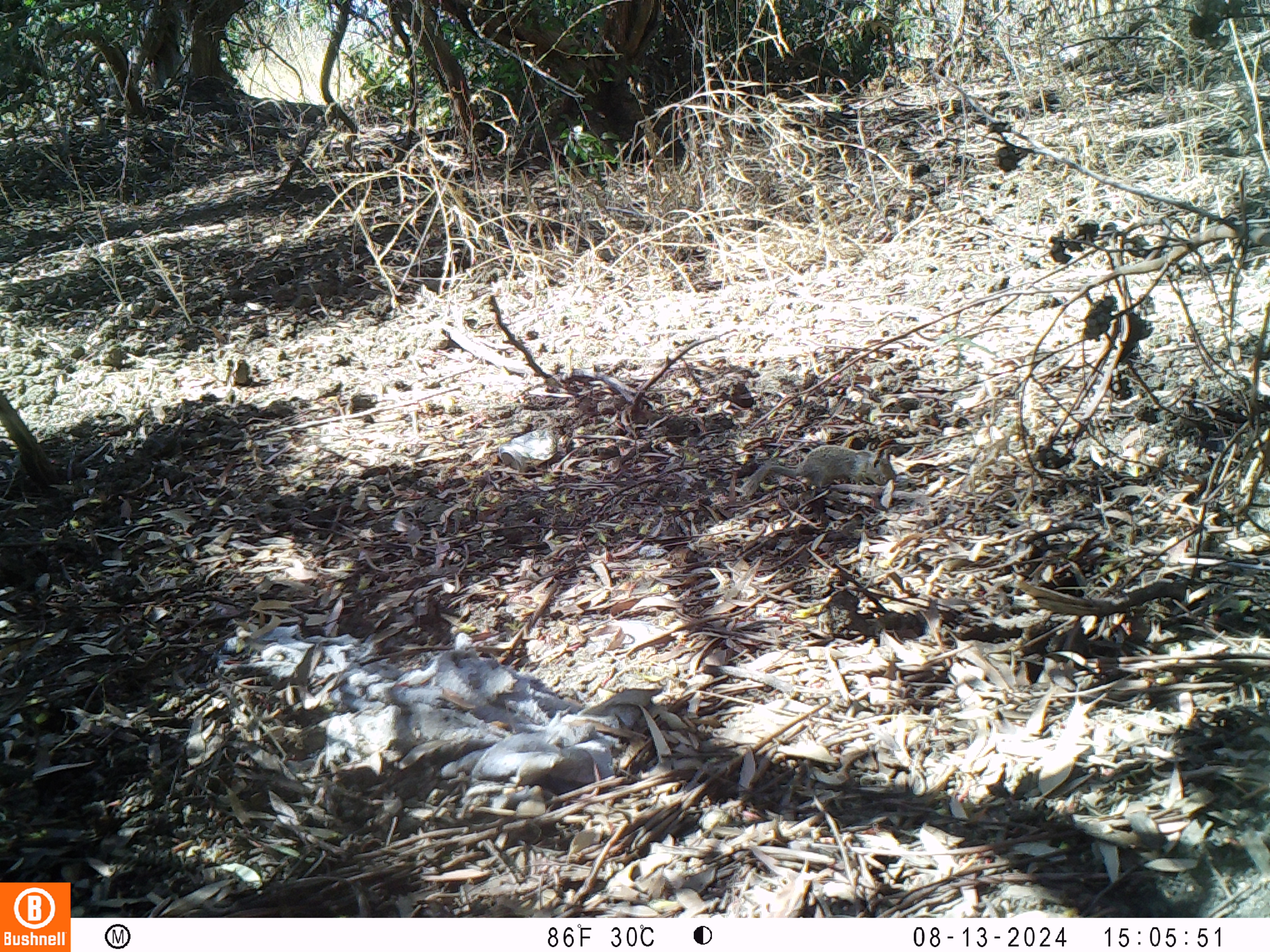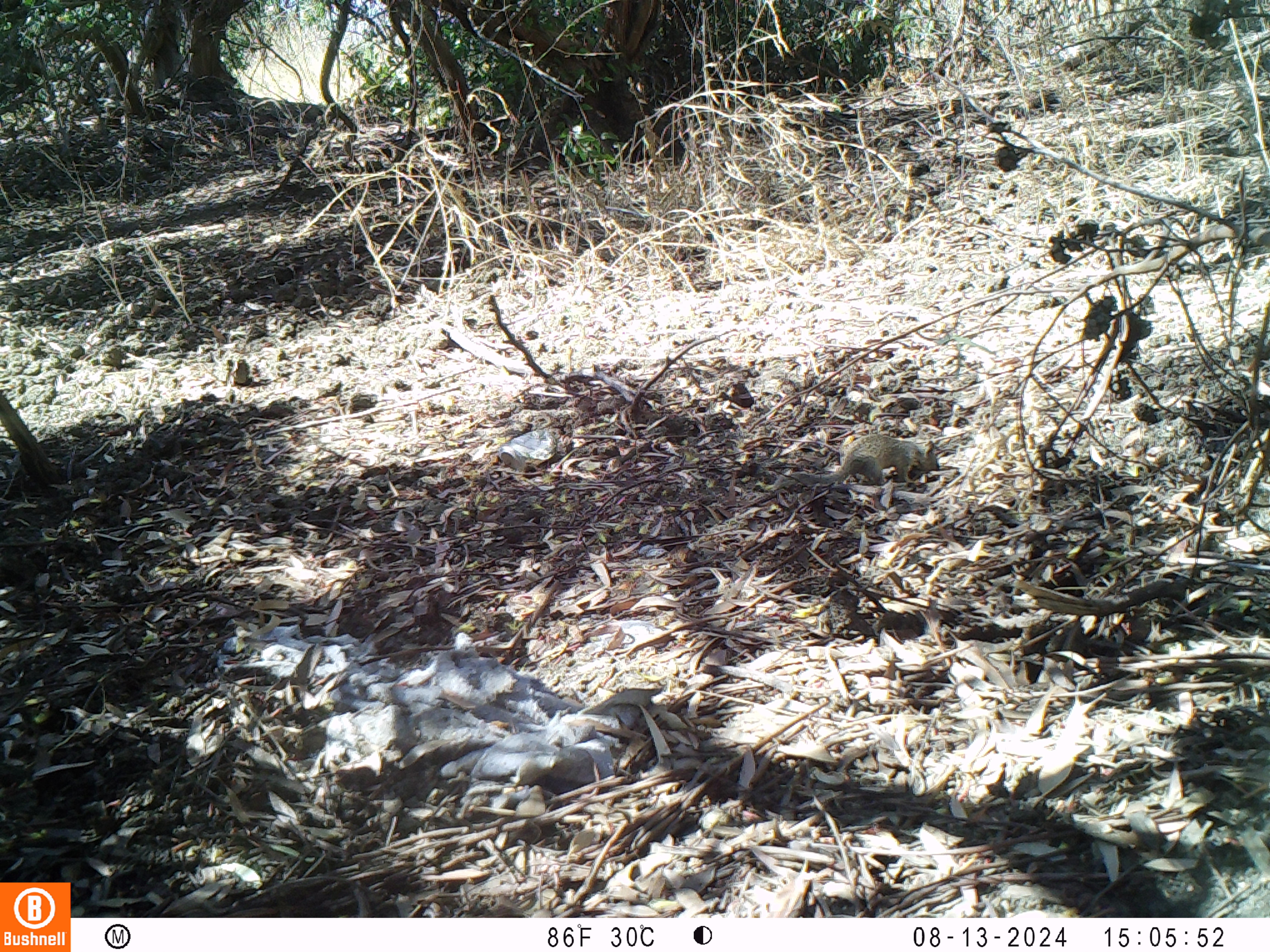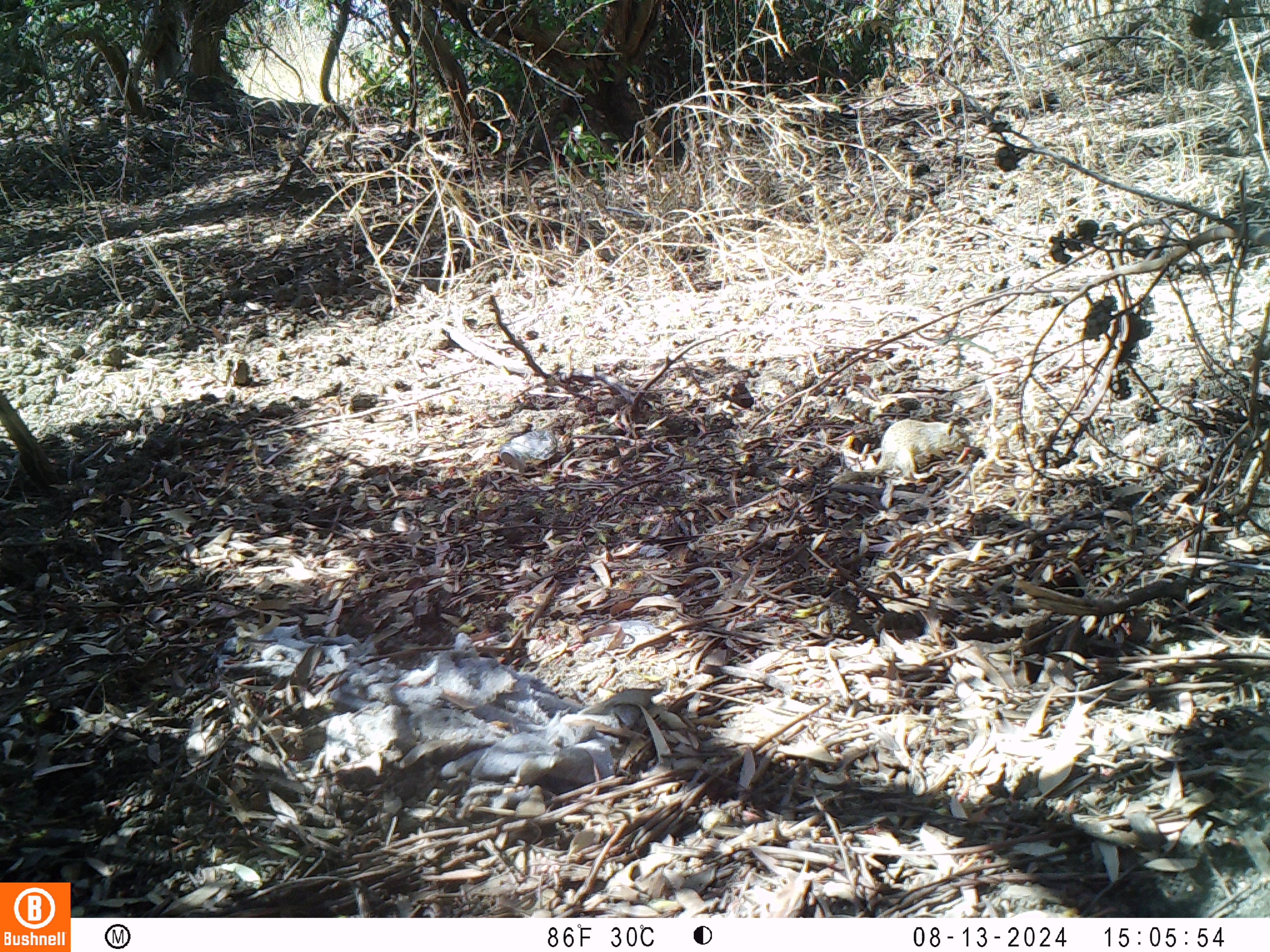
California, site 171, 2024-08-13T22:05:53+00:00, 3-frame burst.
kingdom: Animalia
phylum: Chordata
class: Mammalia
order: Rodentia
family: Sciuridae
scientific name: Sciuridae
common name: squirrel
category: unknown squirrel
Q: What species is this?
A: Unknown squirrel (squirrel) (Sciuridae).